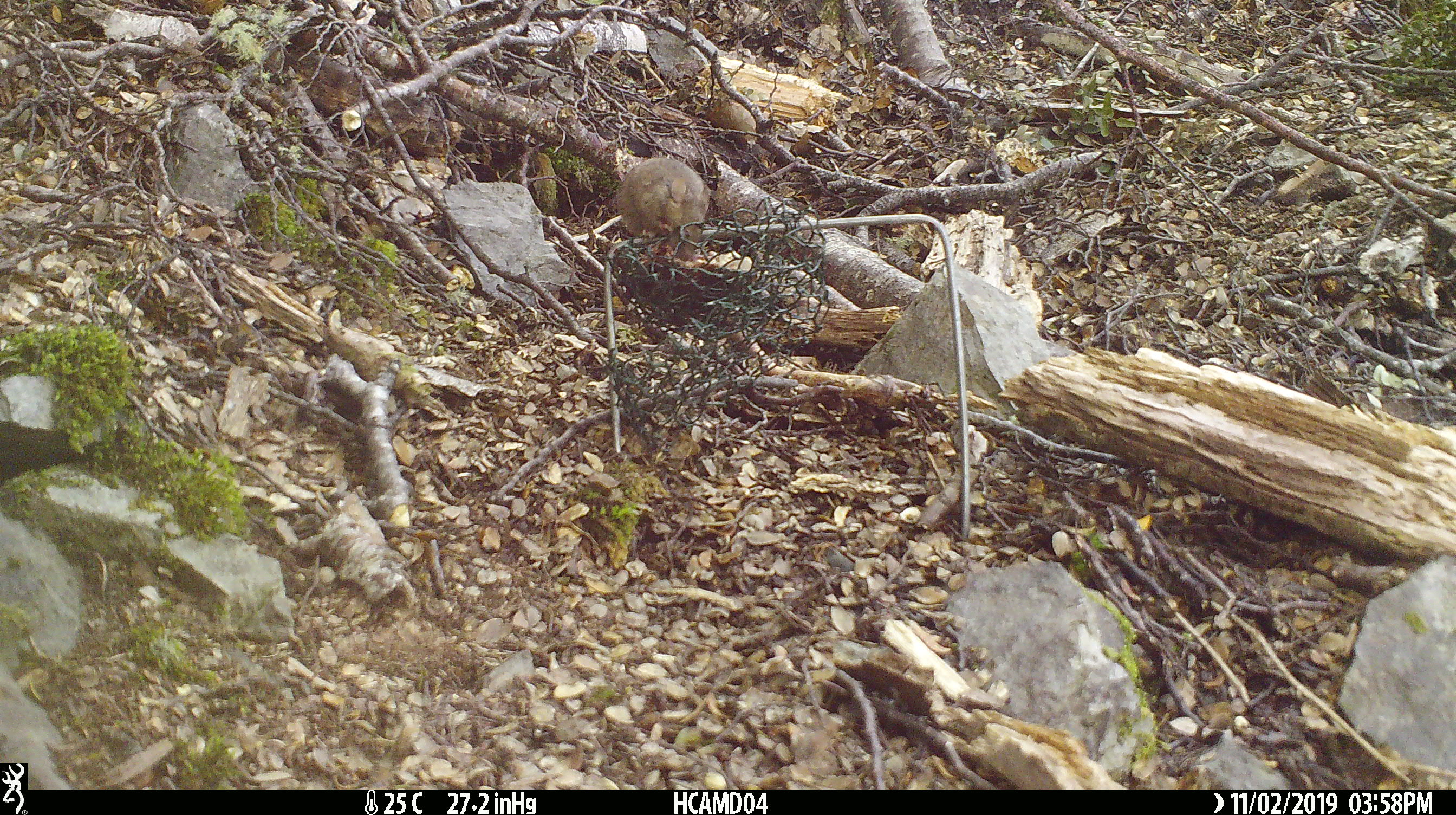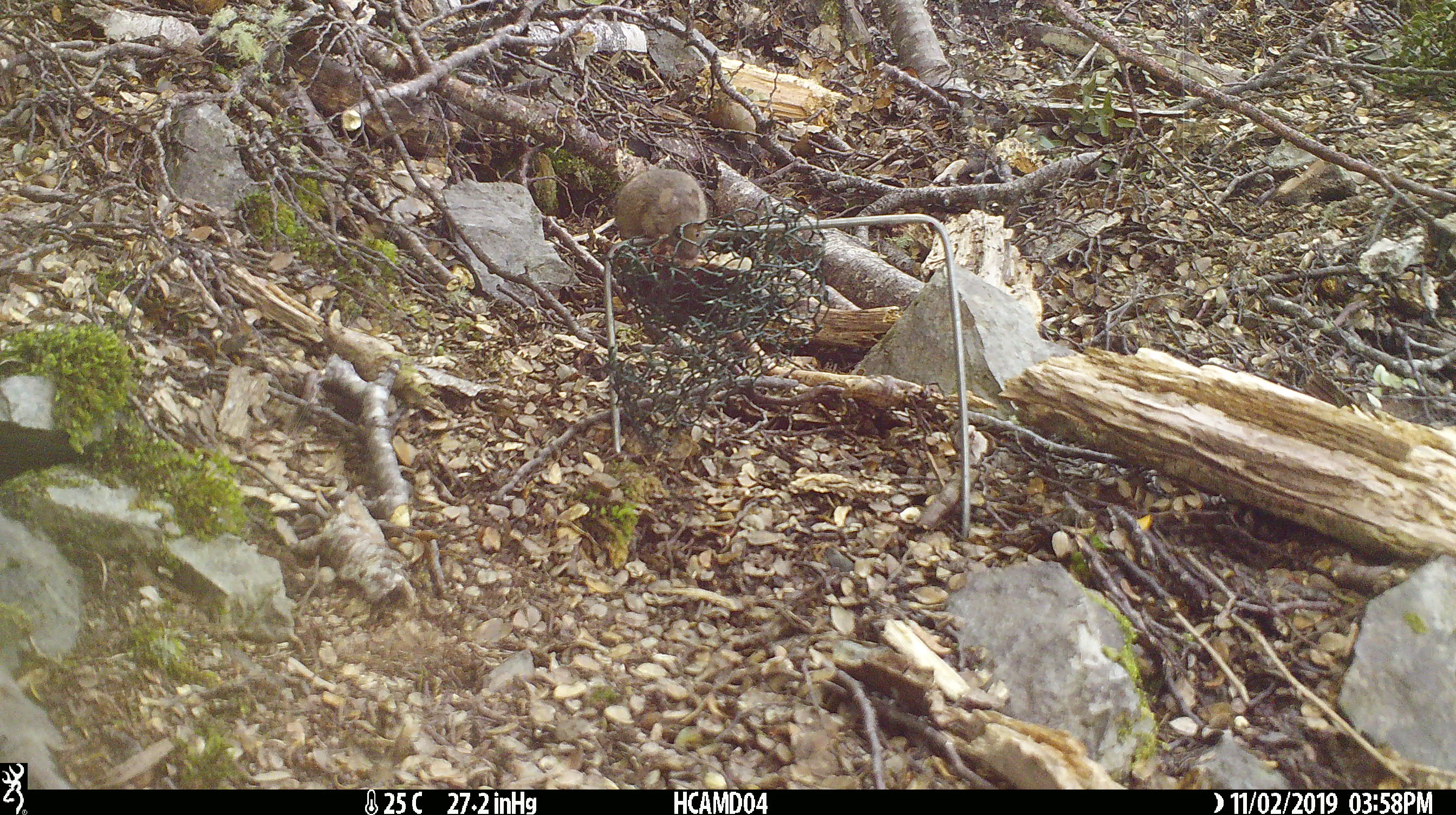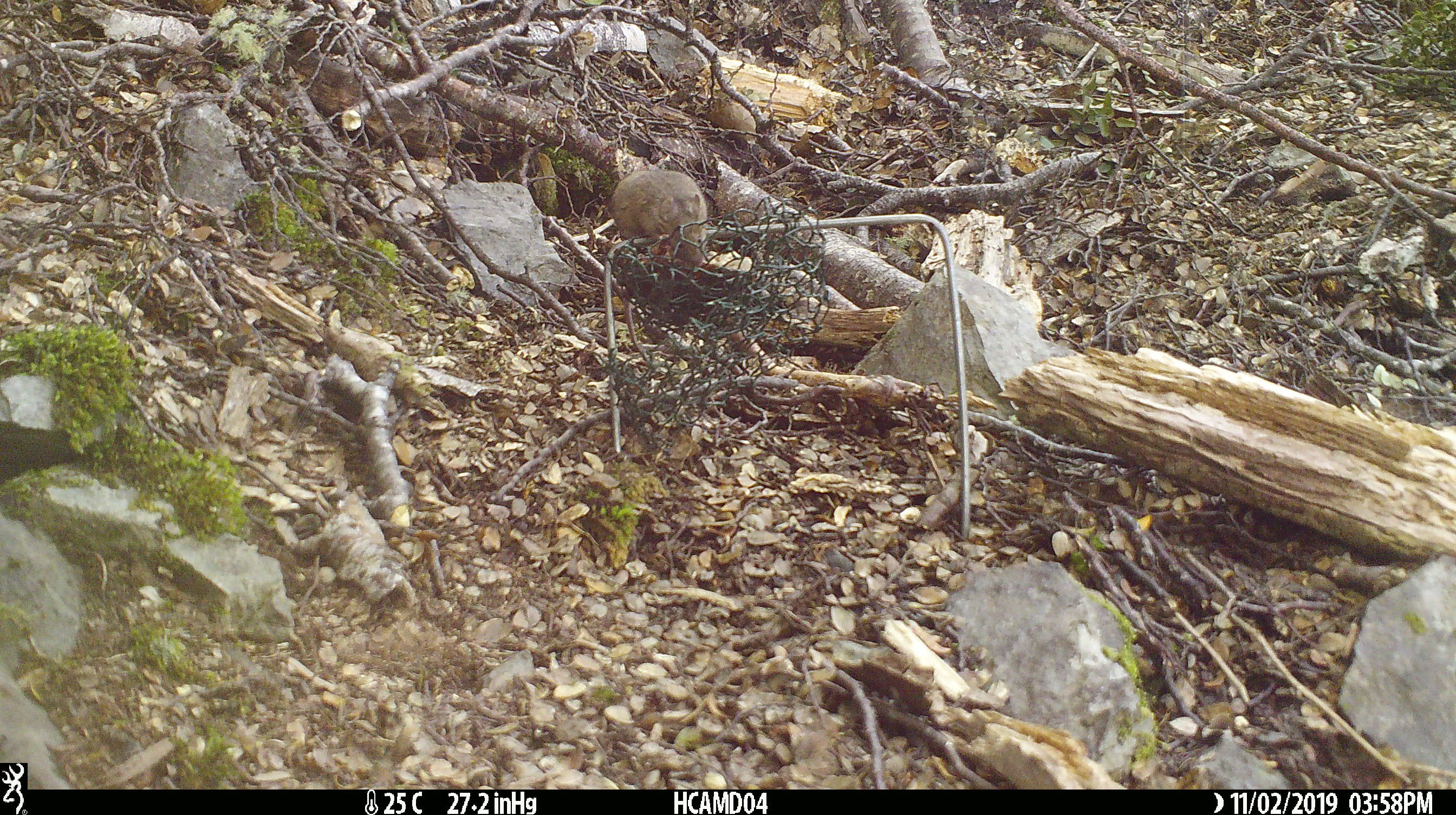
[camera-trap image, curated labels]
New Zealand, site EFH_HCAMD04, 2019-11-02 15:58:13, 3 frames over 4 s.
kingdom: Animalia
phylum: Chordata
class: Mammalia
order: Rodentia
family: Muridae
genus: Mus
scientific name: Mus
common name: mouse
Mouse (Mus).